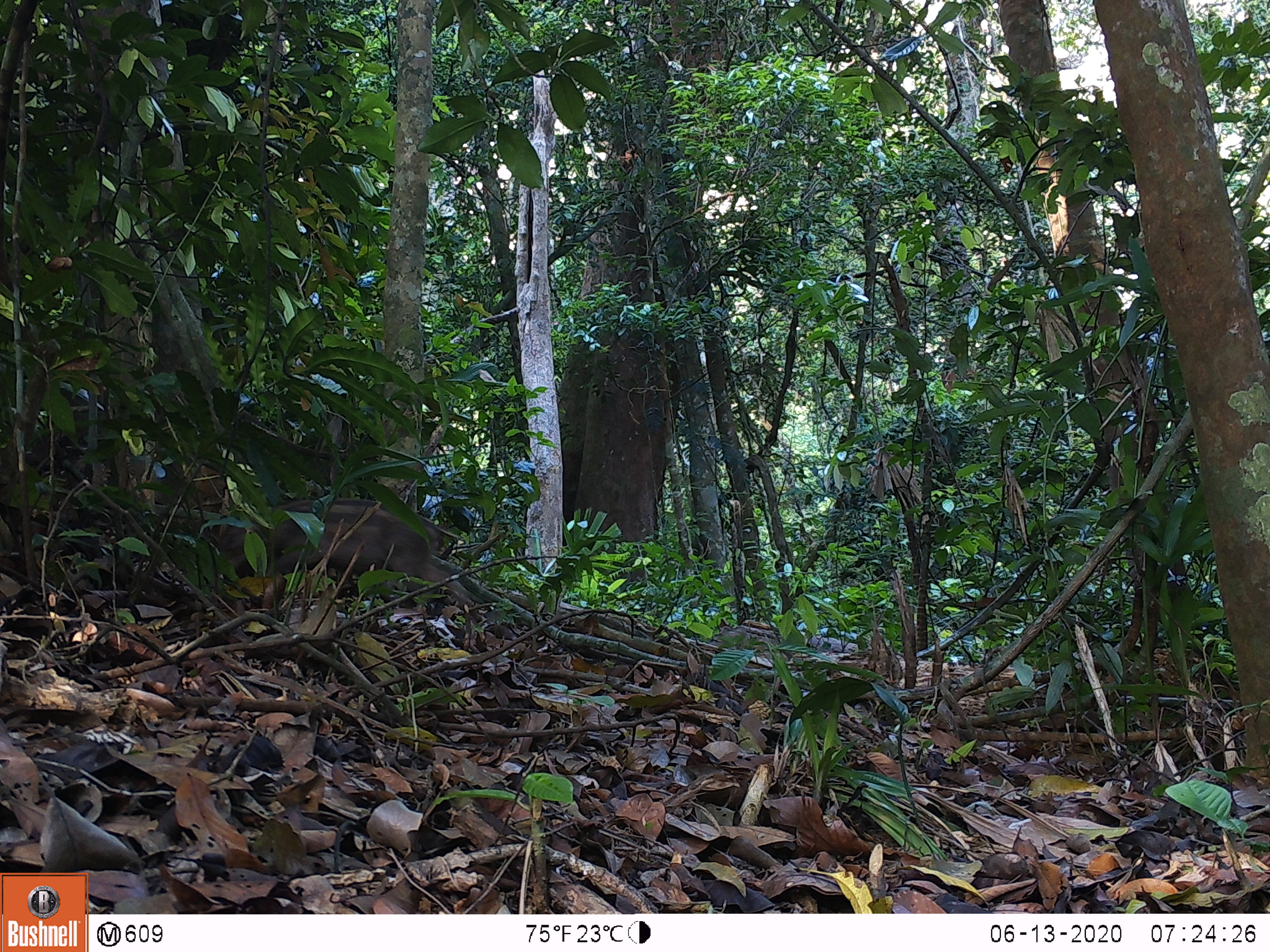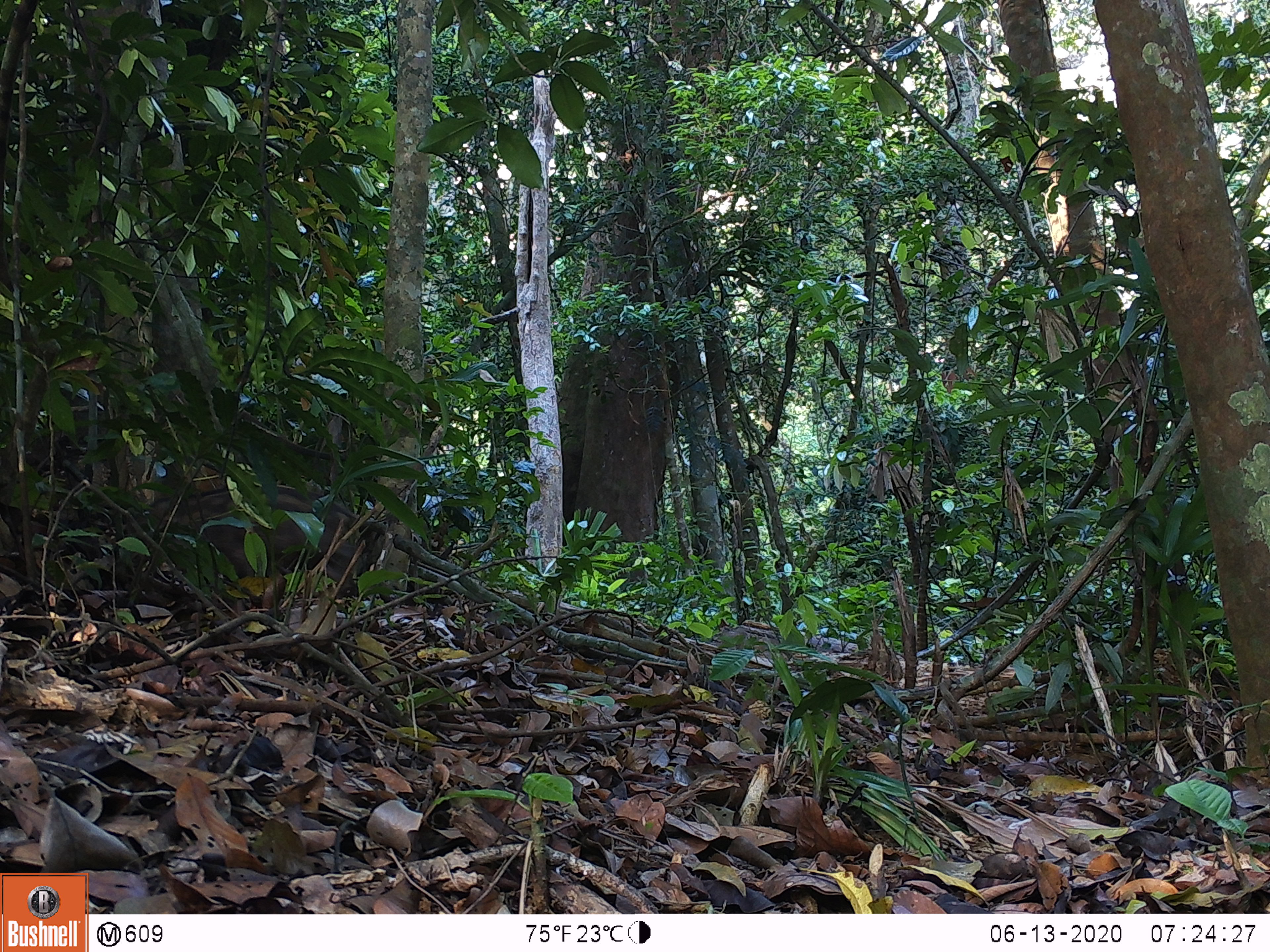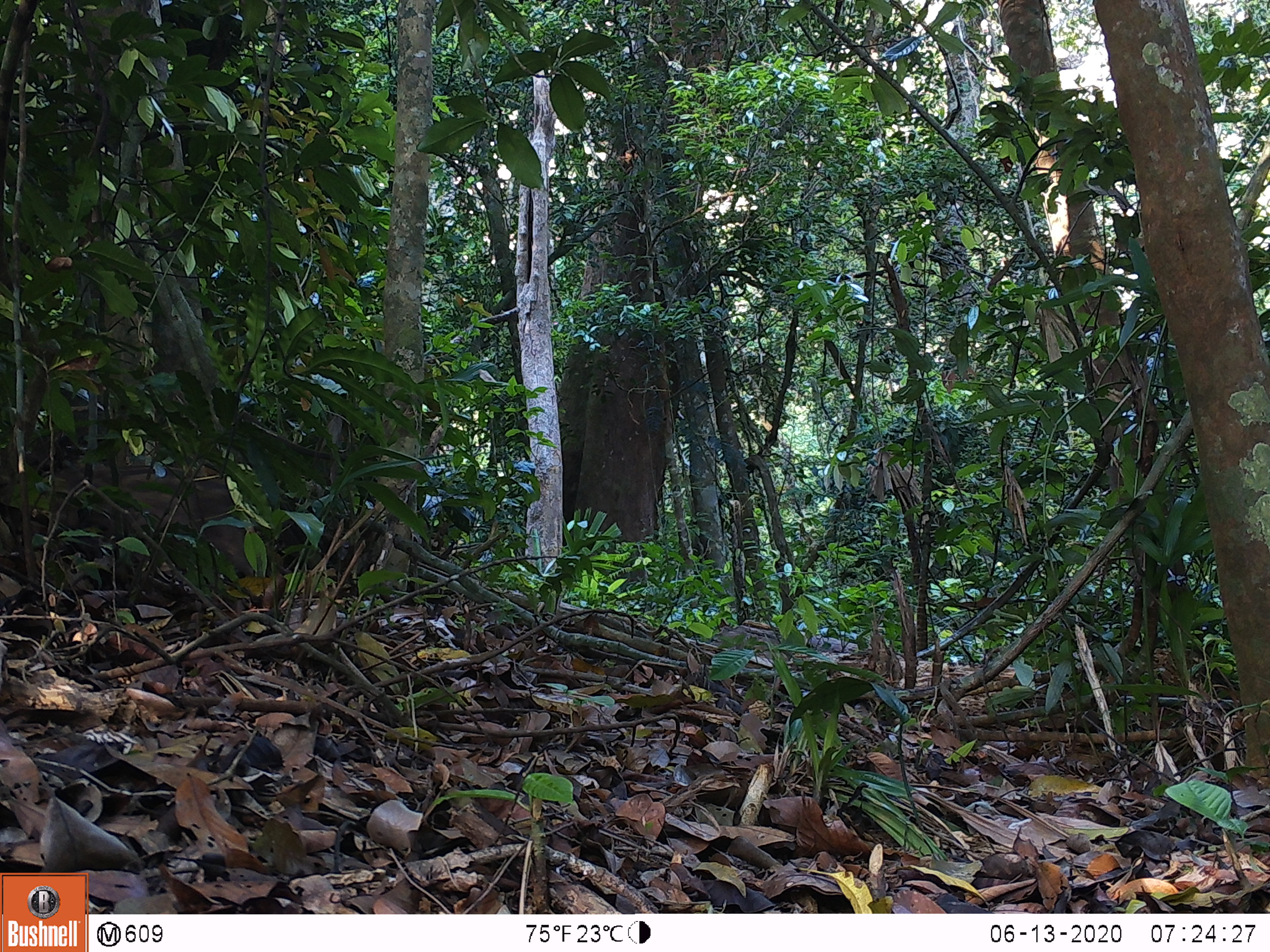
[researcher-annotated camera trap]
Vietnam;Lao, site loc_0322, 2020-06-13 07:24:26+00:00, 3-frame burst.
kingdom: Animalia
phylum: Chordata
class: Mammalia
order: Artiodactyla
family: Suidae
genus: Sus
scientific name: Sus scrofa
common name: eurasian wild pig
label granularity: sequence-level